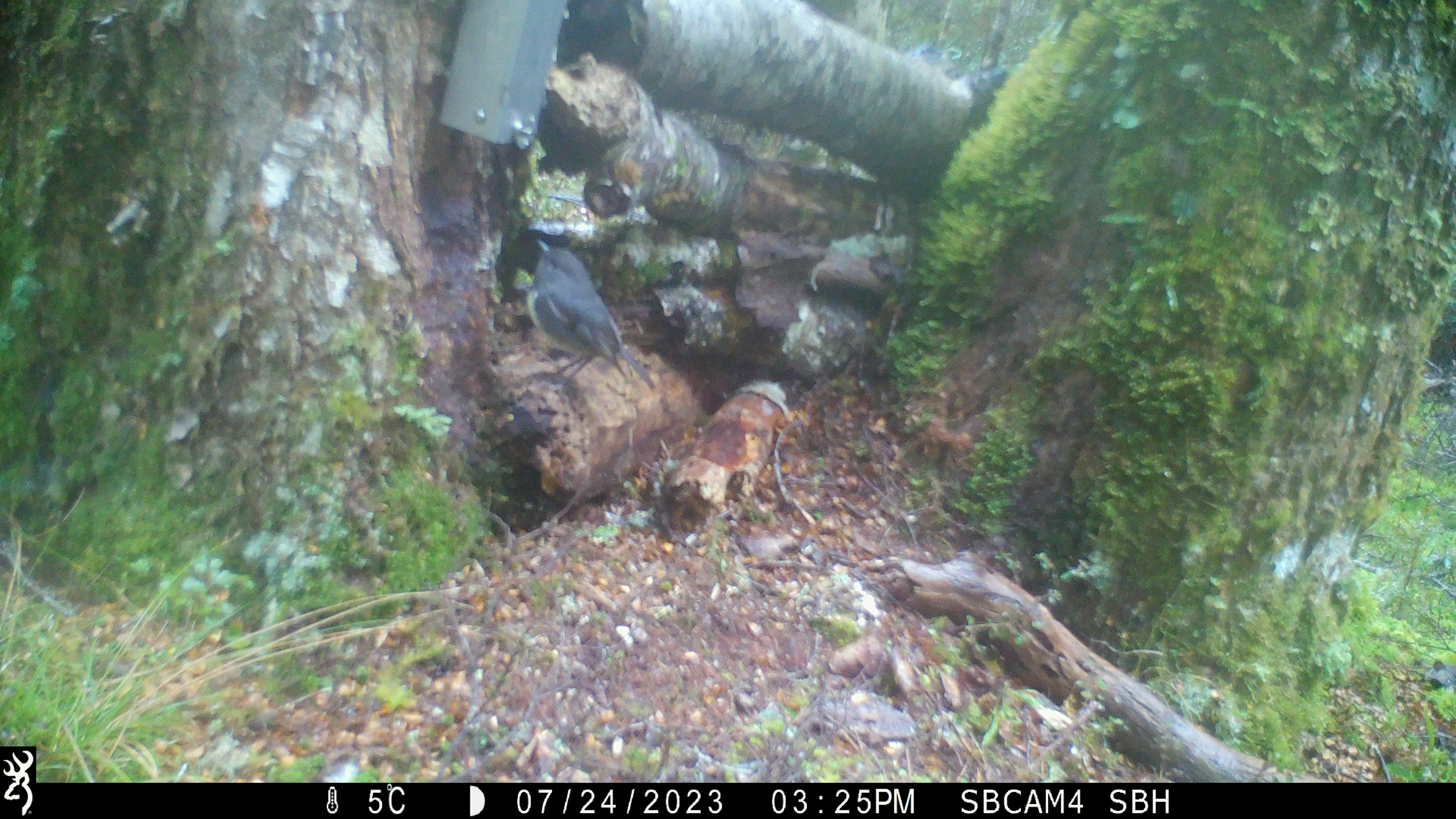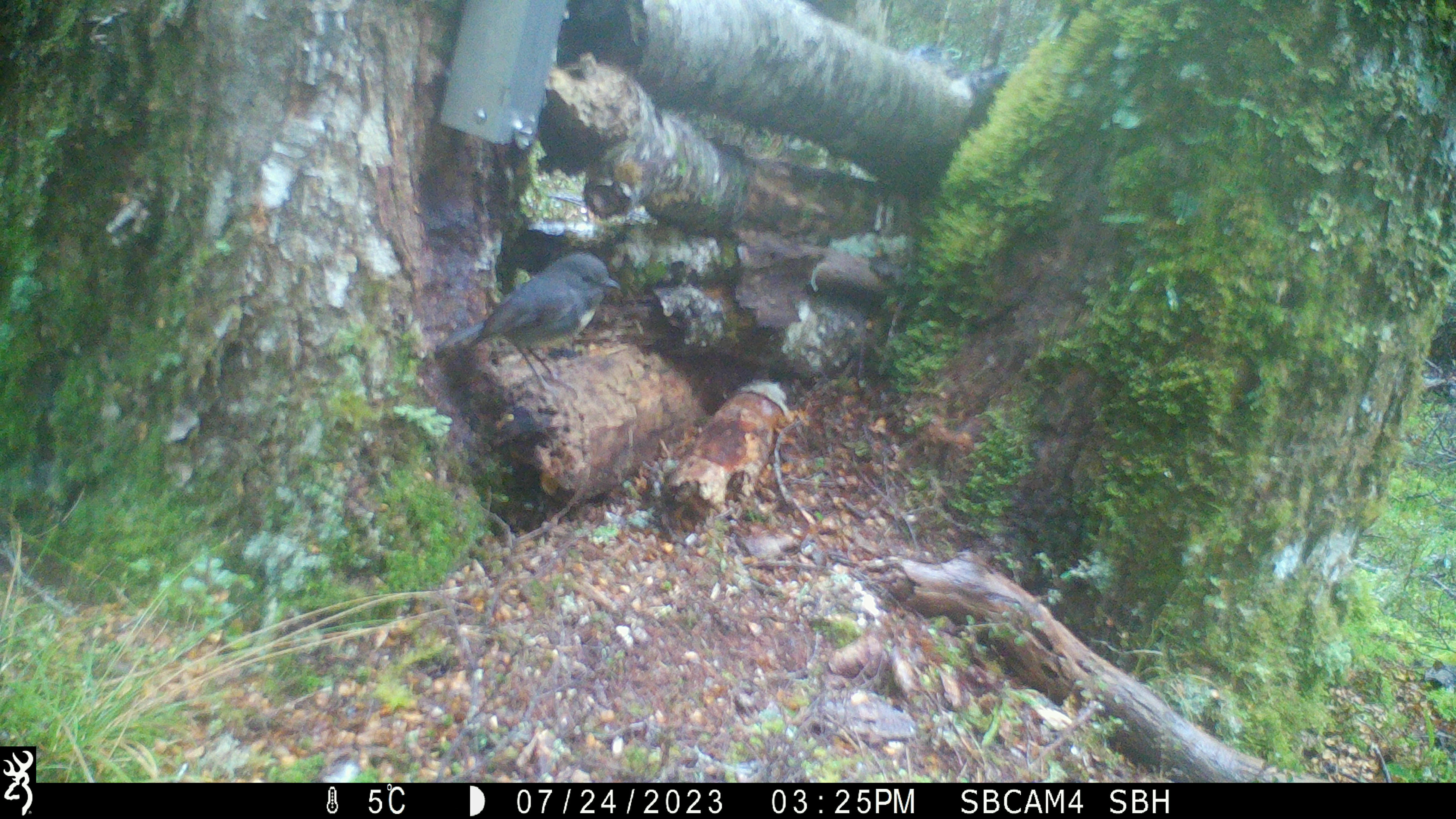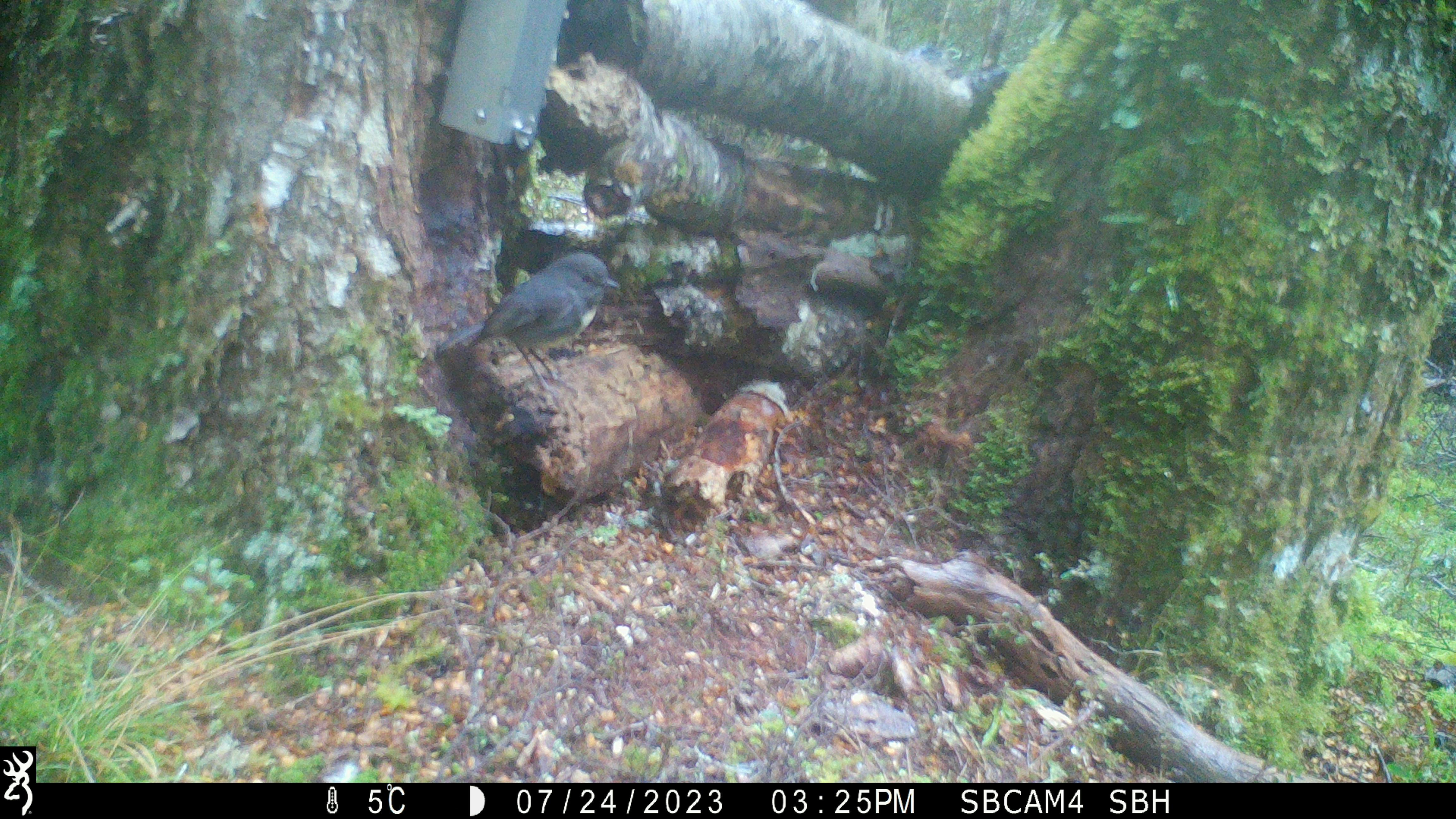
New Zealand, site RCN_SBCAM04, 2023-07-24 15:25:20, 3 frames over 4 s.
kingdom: Animalia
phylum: Chordata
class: Aves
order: Passeriformes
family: Petroicidae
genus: Petroica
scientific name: Petroica australis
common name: new zealand robin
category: robin